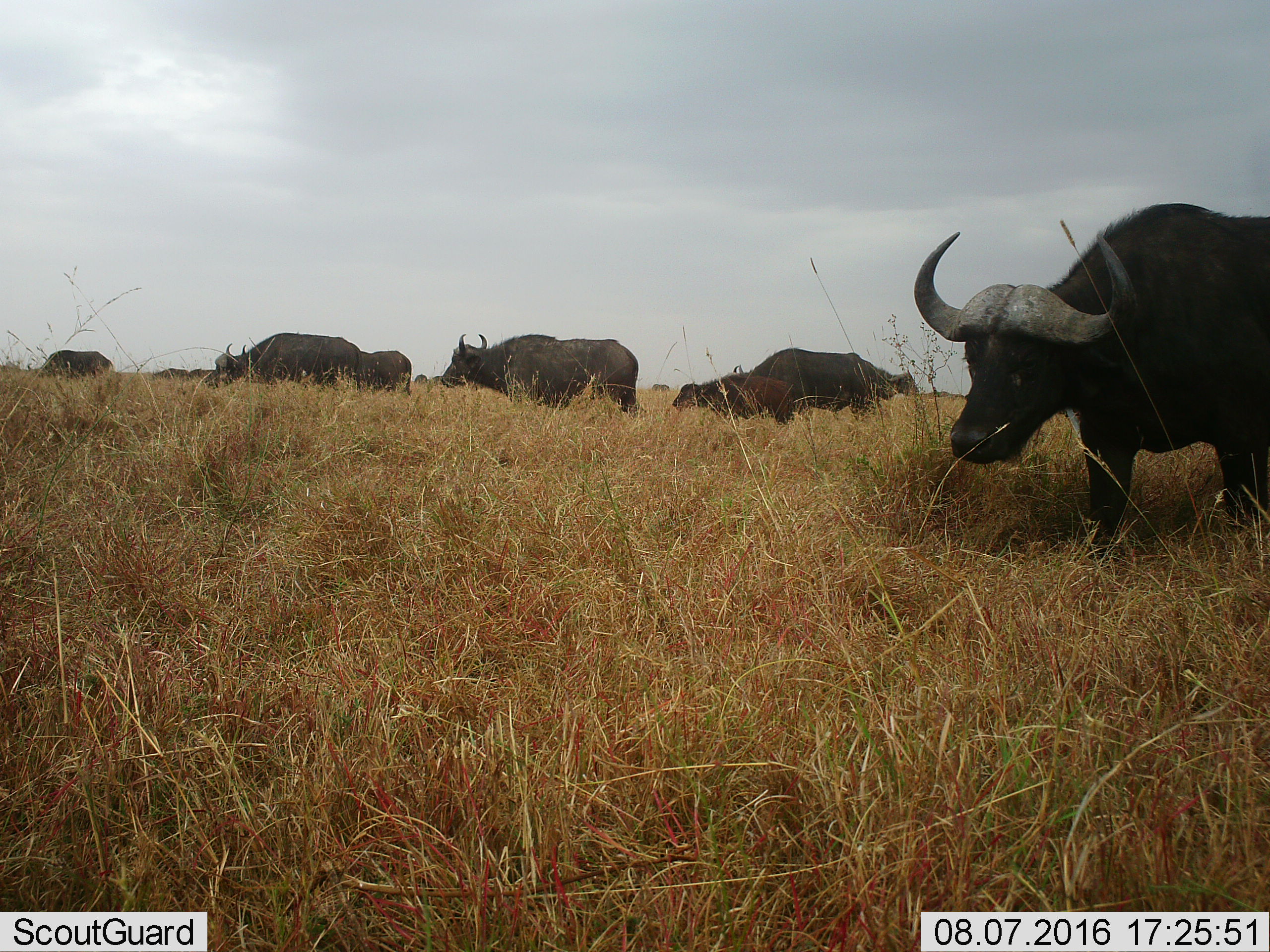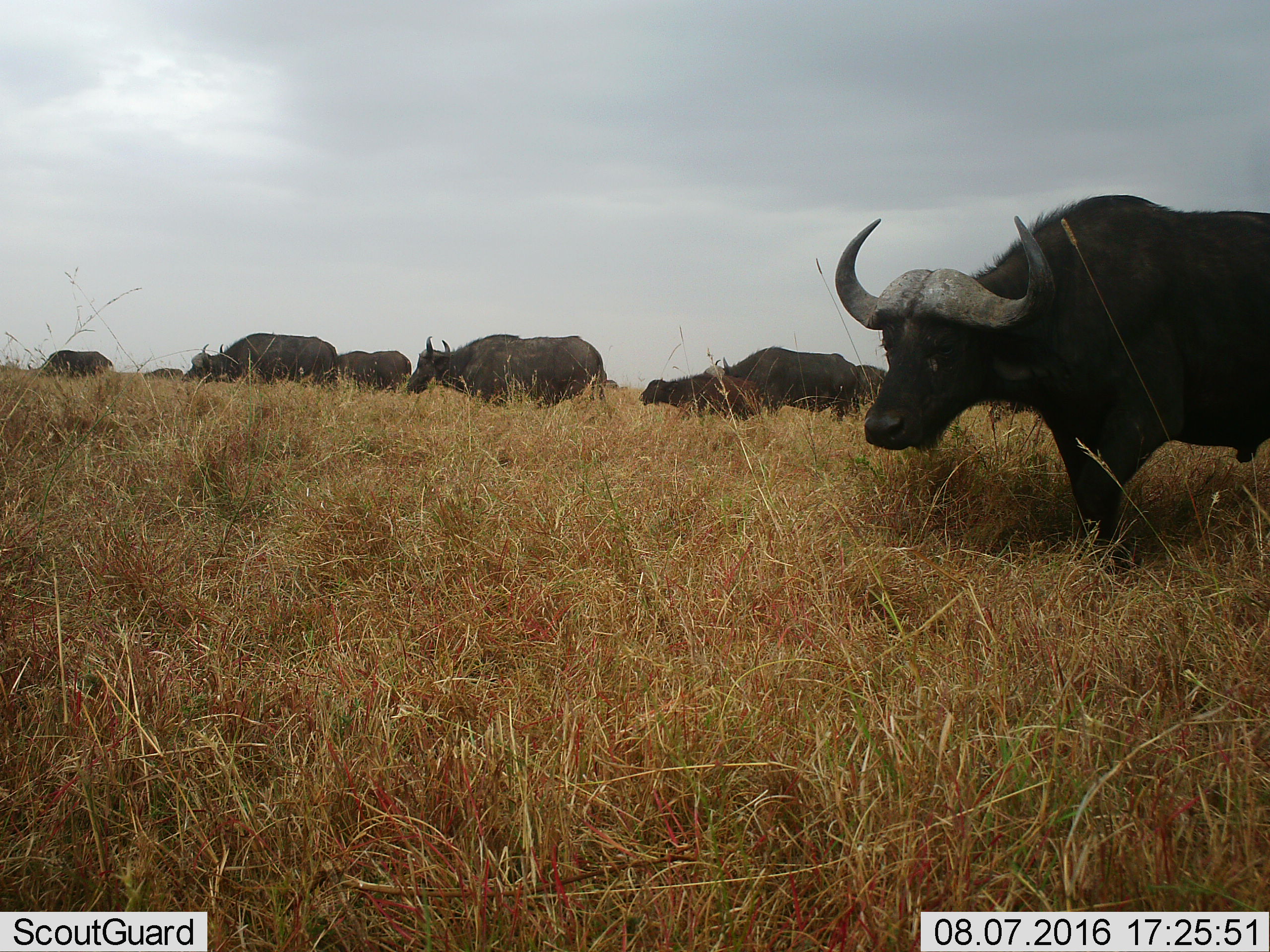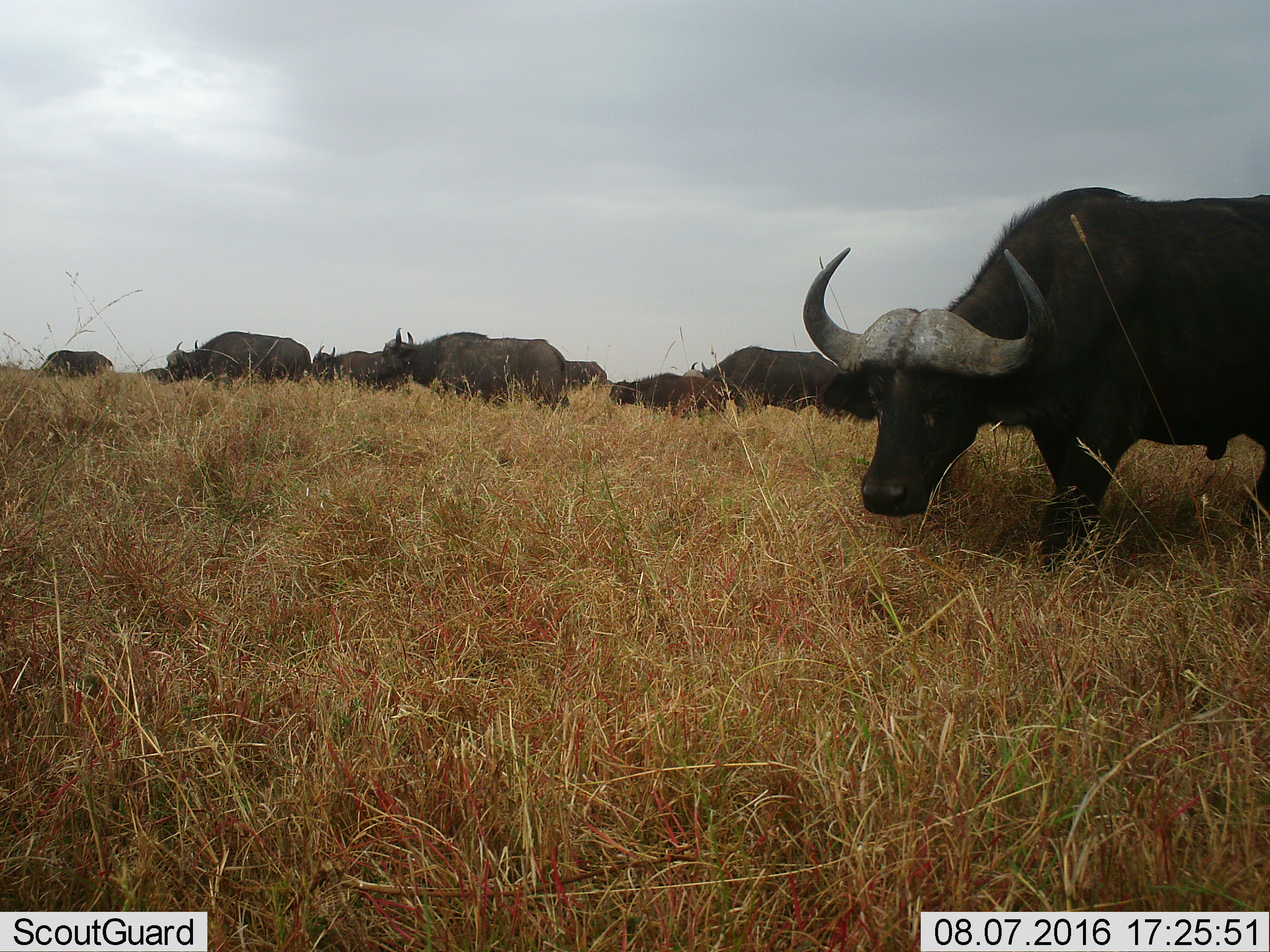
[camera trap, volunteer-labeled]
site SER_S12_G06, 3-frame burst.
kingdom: Animalia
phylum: Chordata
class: Mammalia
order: Artiodactyla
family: Bovidae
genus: Syncerus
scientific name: Syncerus caffer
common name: african buffalo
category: buffalo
Buffalo (african buffalo) (Syncerus caffer), count 11-50. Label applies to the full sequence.